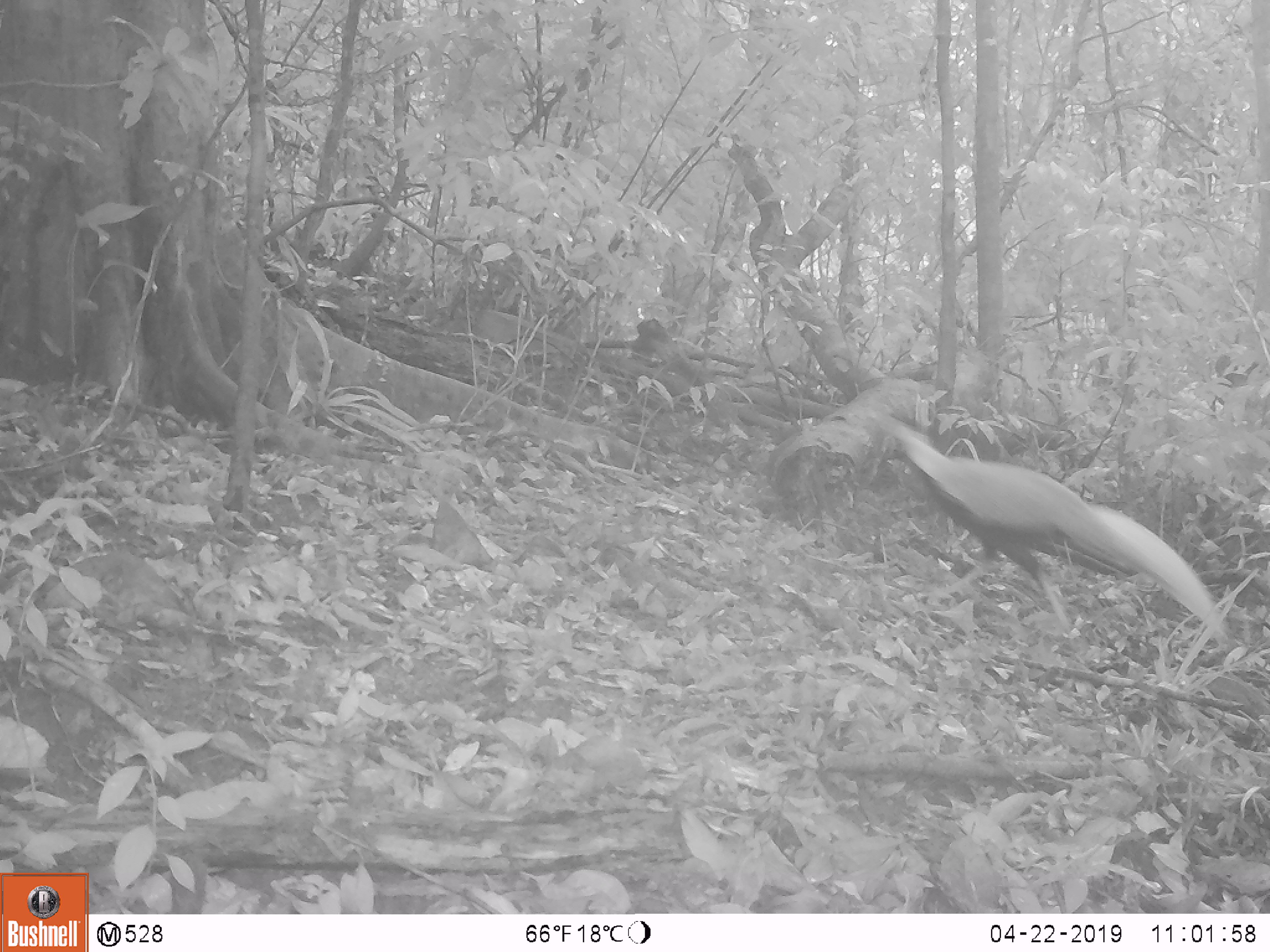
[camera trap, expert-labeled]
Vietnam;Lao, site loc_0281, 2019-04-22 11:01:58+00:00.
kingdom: Animalia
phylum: Chordata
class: Aves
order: Galliformes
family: Phasianidae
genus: Lophura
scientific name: Lophura nycthemera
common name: silver pheasant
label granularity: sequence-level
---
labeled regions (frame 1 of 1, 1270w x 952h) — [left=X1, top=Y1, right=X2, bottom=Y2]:
silver pheasant: [left=873, top=412, right=1236, bottom=654]